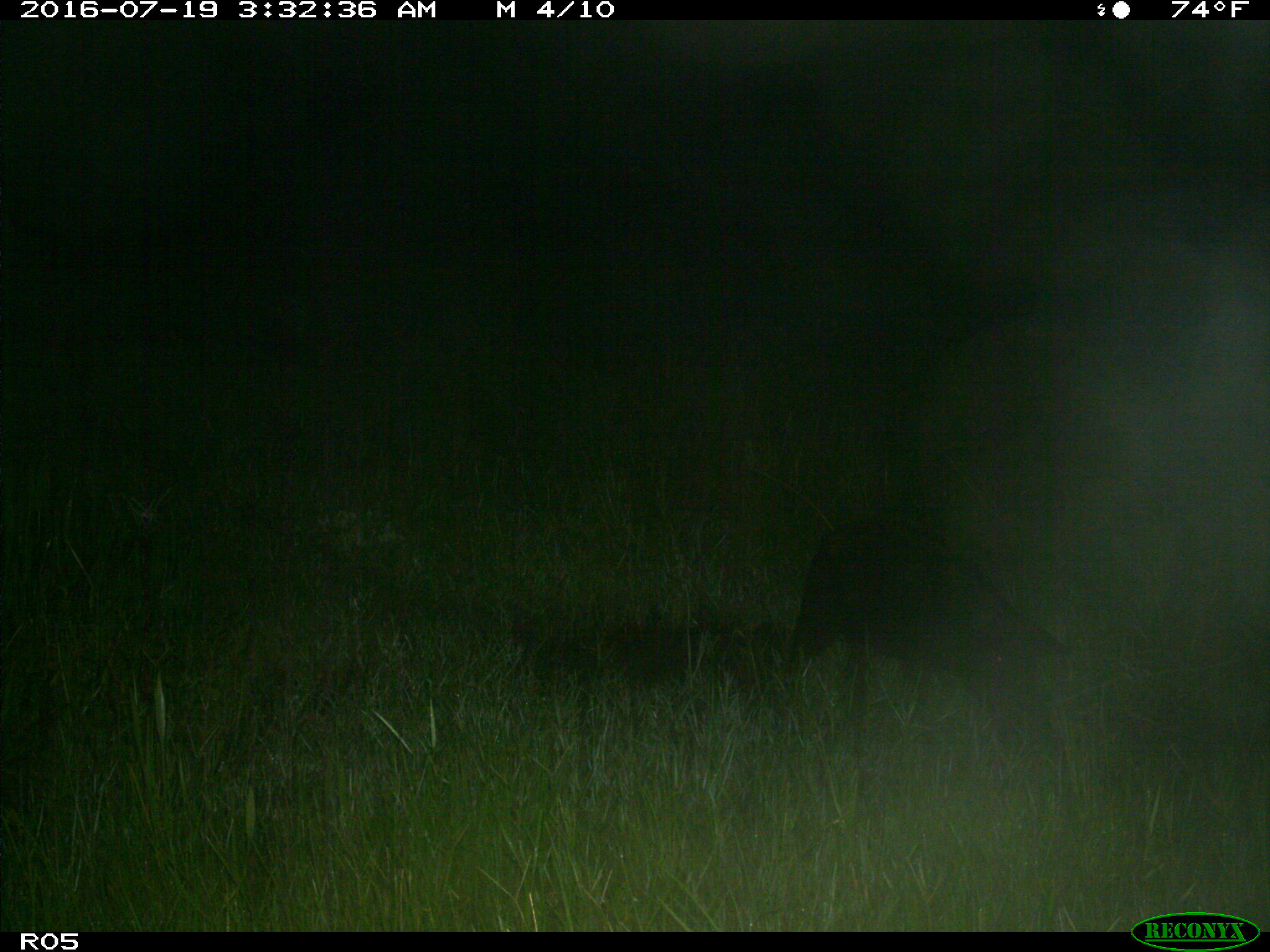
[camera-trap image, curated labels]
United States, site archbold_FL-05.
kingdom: Animalia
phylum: Chordata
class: Mammalia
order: Artiodactyla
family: Suidae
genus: Sus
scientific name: Sus scrofa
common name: wild boar